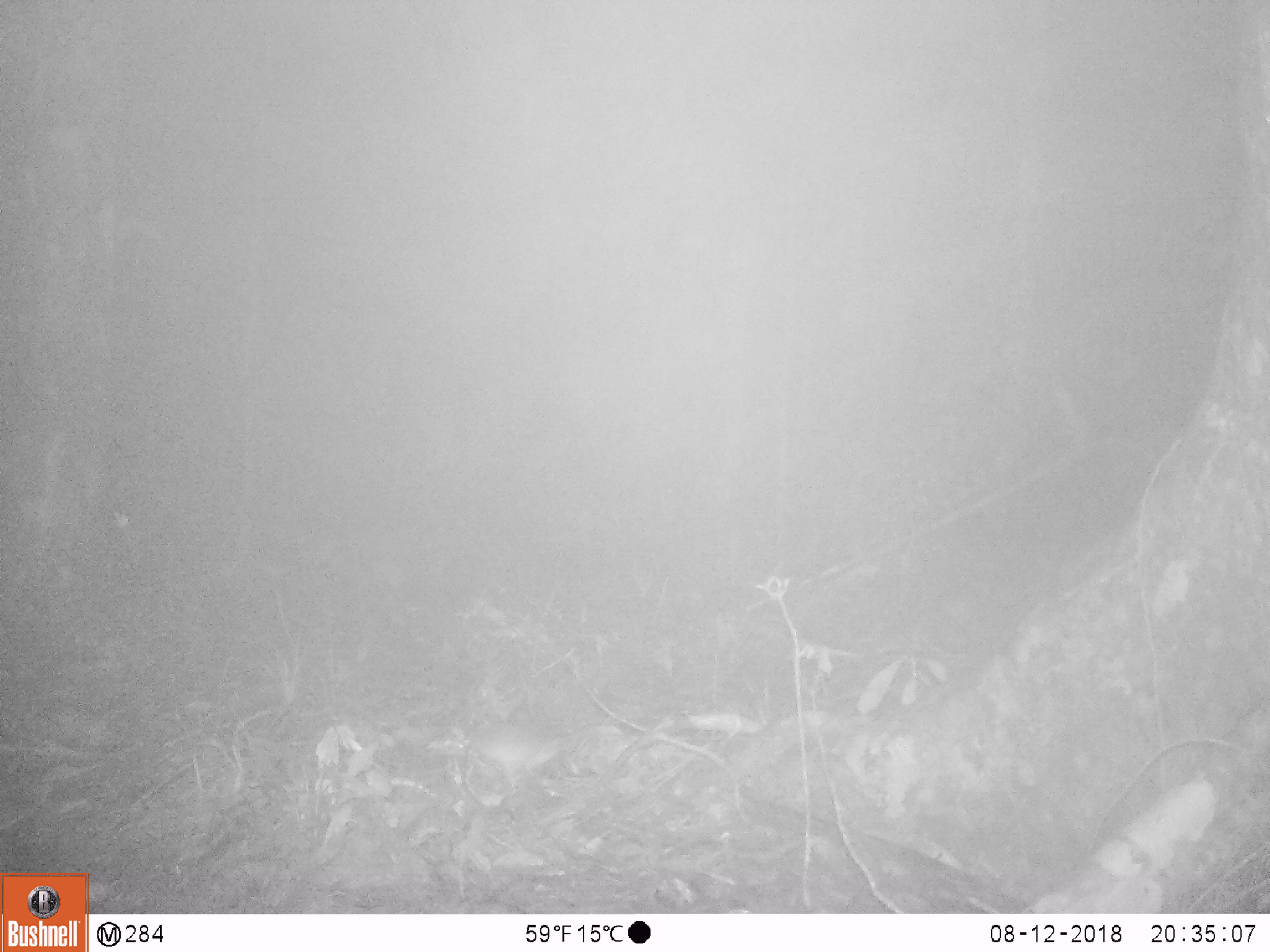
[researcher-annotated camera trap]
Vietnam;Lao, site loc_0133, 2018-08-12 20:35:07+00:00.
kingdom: Animalia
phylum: Chordata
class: Mammalia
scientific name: Mammalia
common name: mammal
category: unidentified small mammal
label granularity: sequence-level